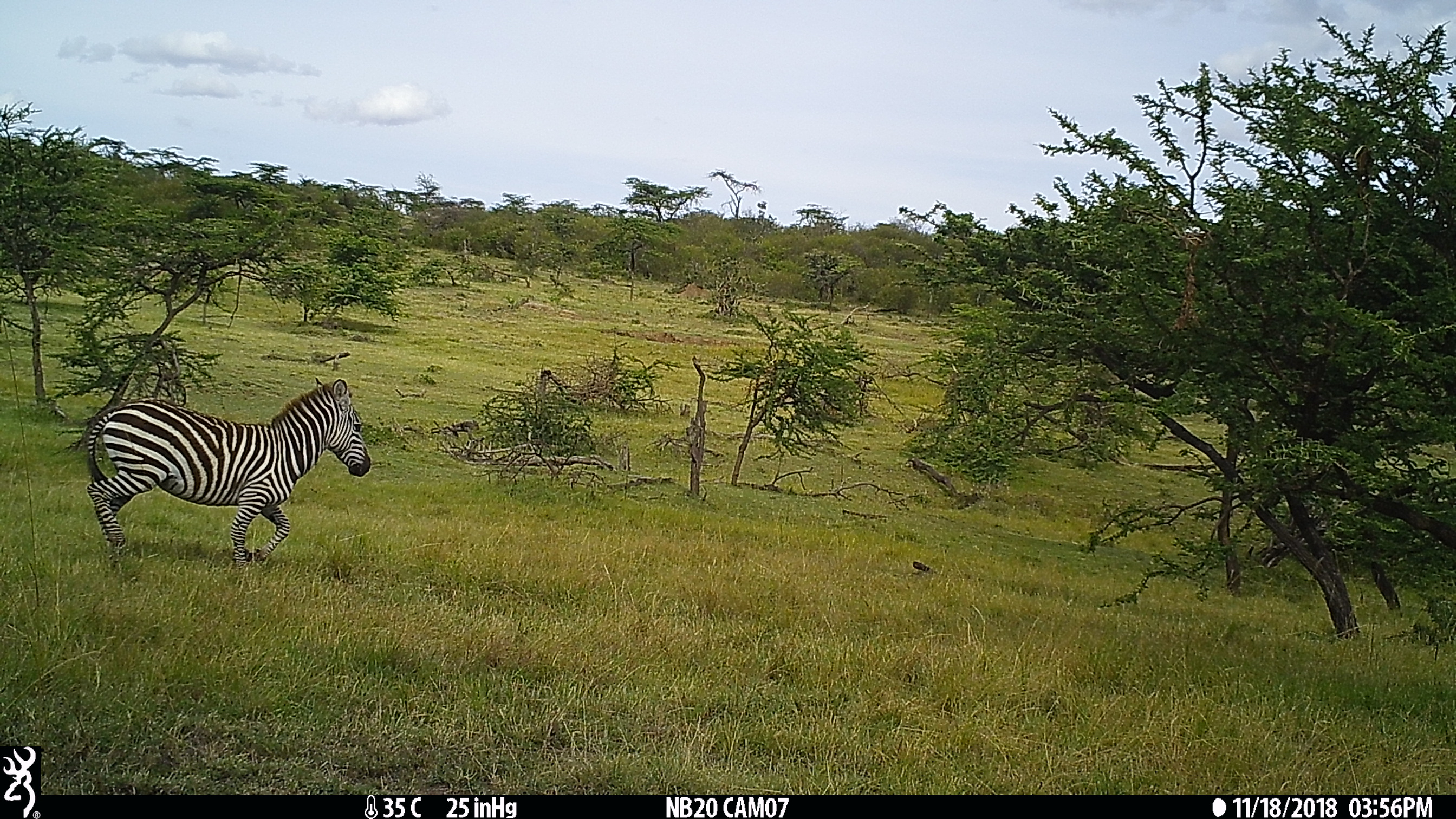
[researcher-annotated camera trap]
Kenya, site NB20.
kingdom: Animalia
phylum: Chordata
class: Mammalia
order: Perissodactyla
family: Equidae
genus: Equus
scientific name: Equus quagga burchellii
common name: burchell's zebra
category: zebra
Zebra (burchell's zebra) (Equus quagga burchellii).